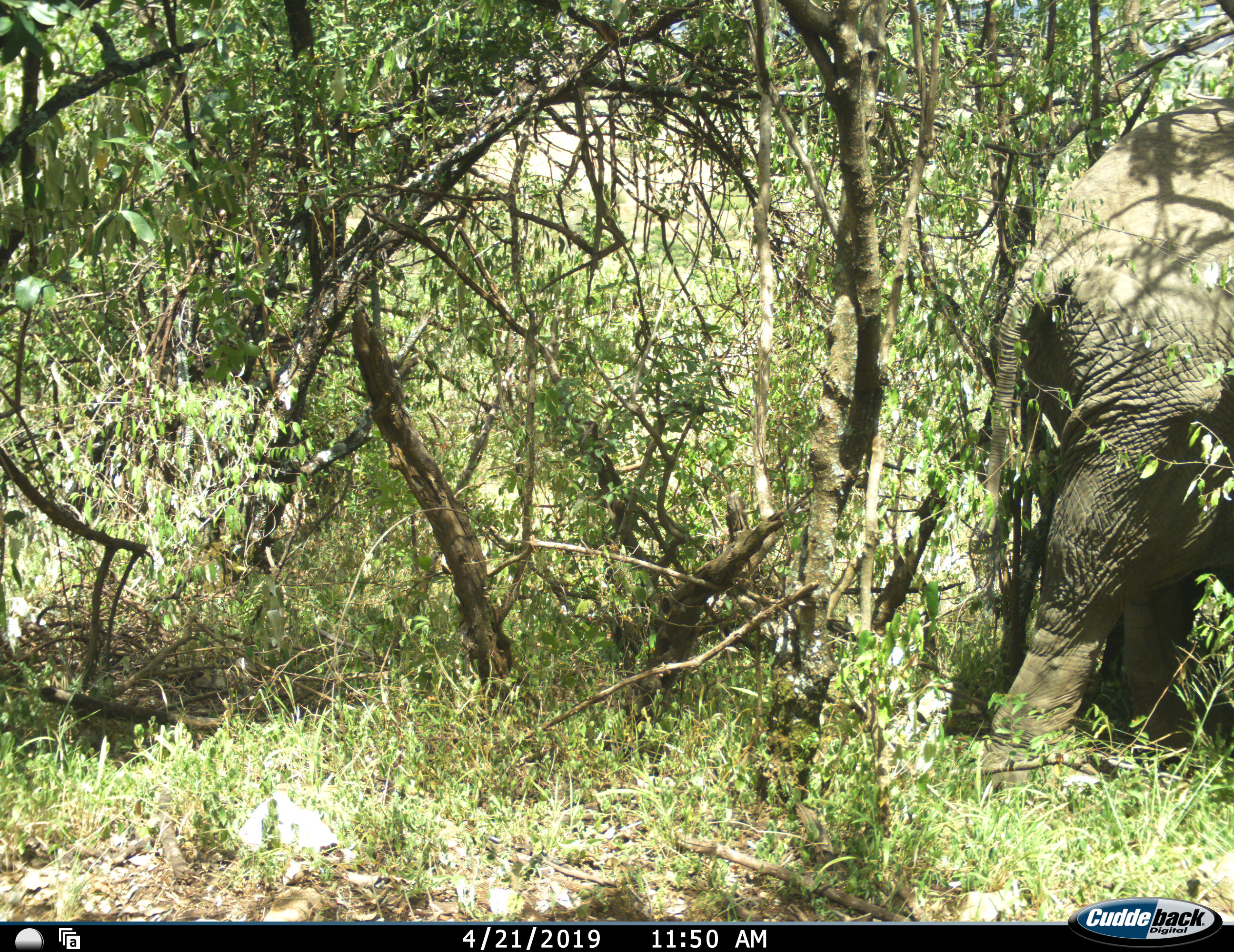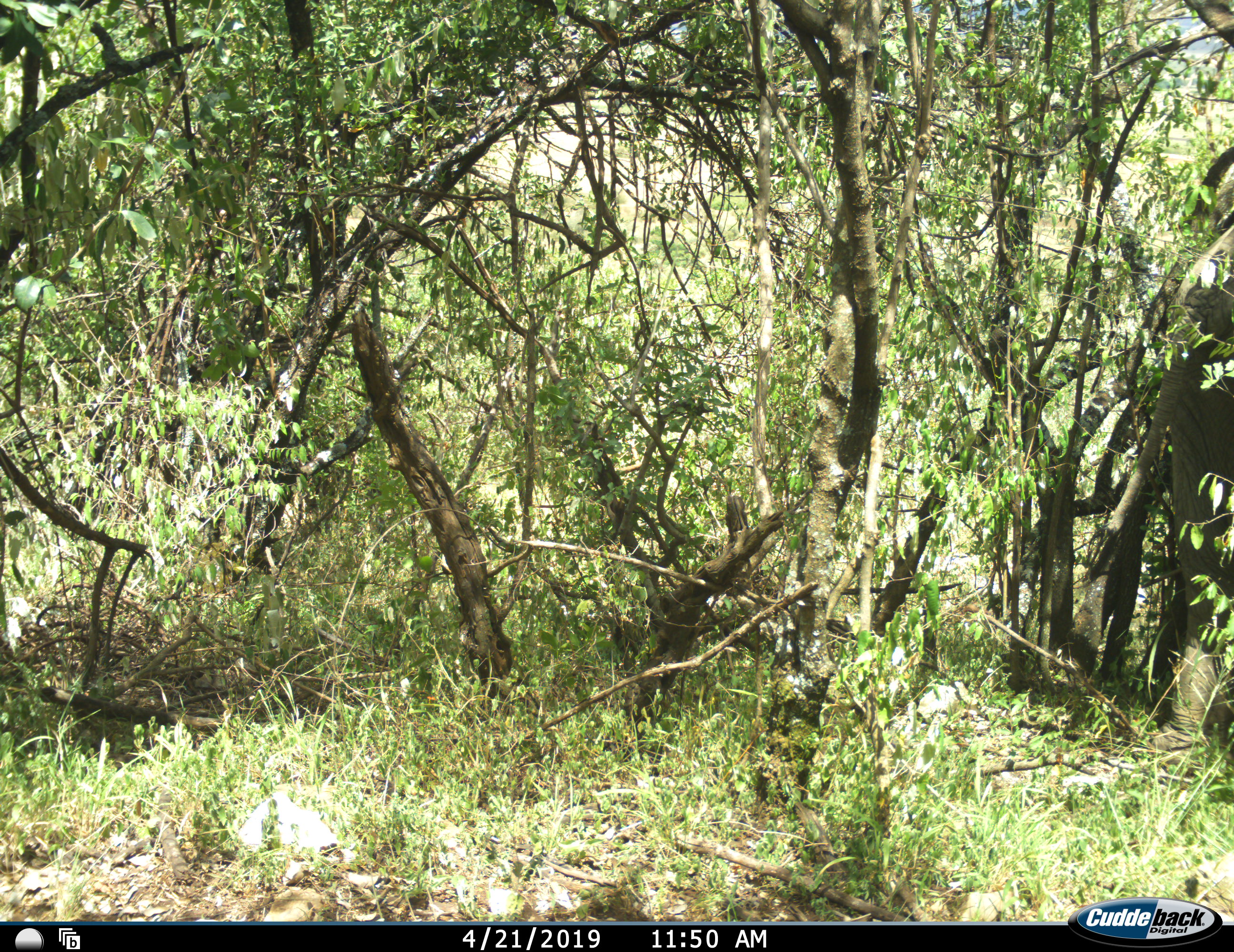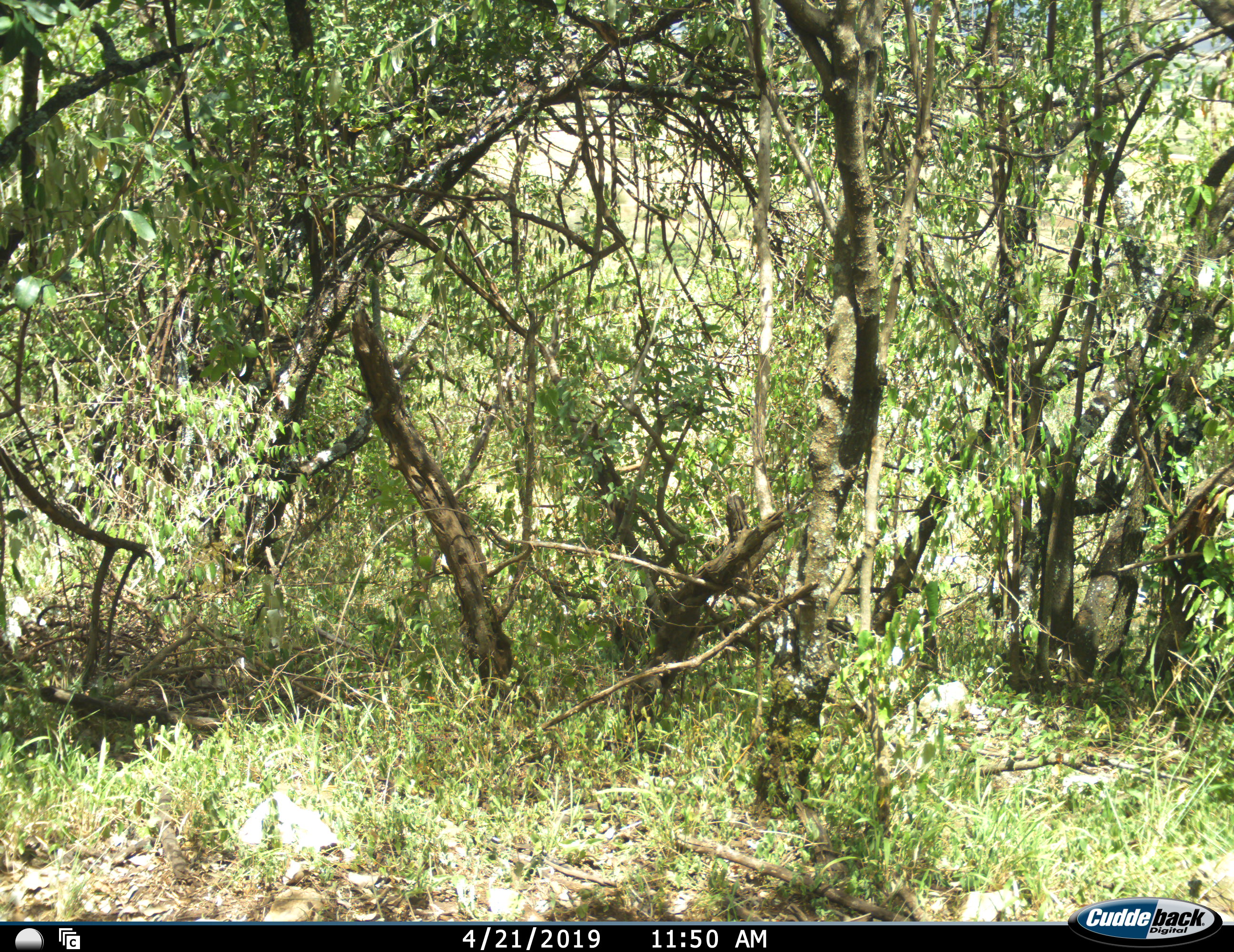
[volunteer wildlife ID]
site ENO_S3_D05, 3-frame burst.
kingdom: Animalia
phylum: Chordata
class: Mammalia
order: Proboscidea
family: Elephantidae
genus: Loxodonta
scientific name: Loxodonta africana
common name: african bush elephant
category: elephant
Elephant (african bush elephant) (Loxodonta africana), count 1. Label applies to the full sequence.